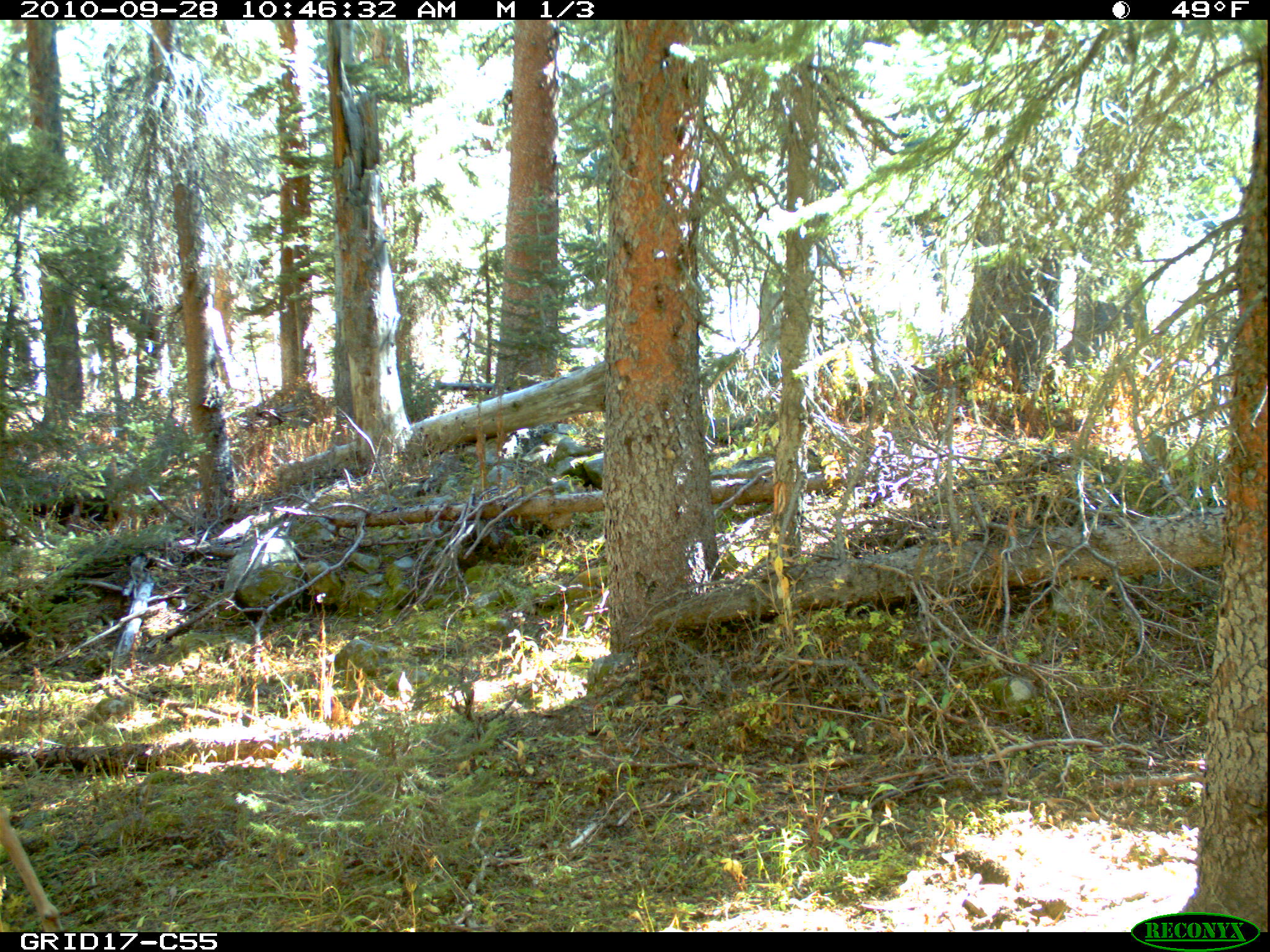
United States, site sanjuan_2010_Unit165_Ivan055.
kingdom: Animalia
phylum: Chordata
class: Mammalia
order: Artiodactyla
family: Cervidae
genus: Odocoileus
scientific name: Odocoileus hemionus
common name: mule deer